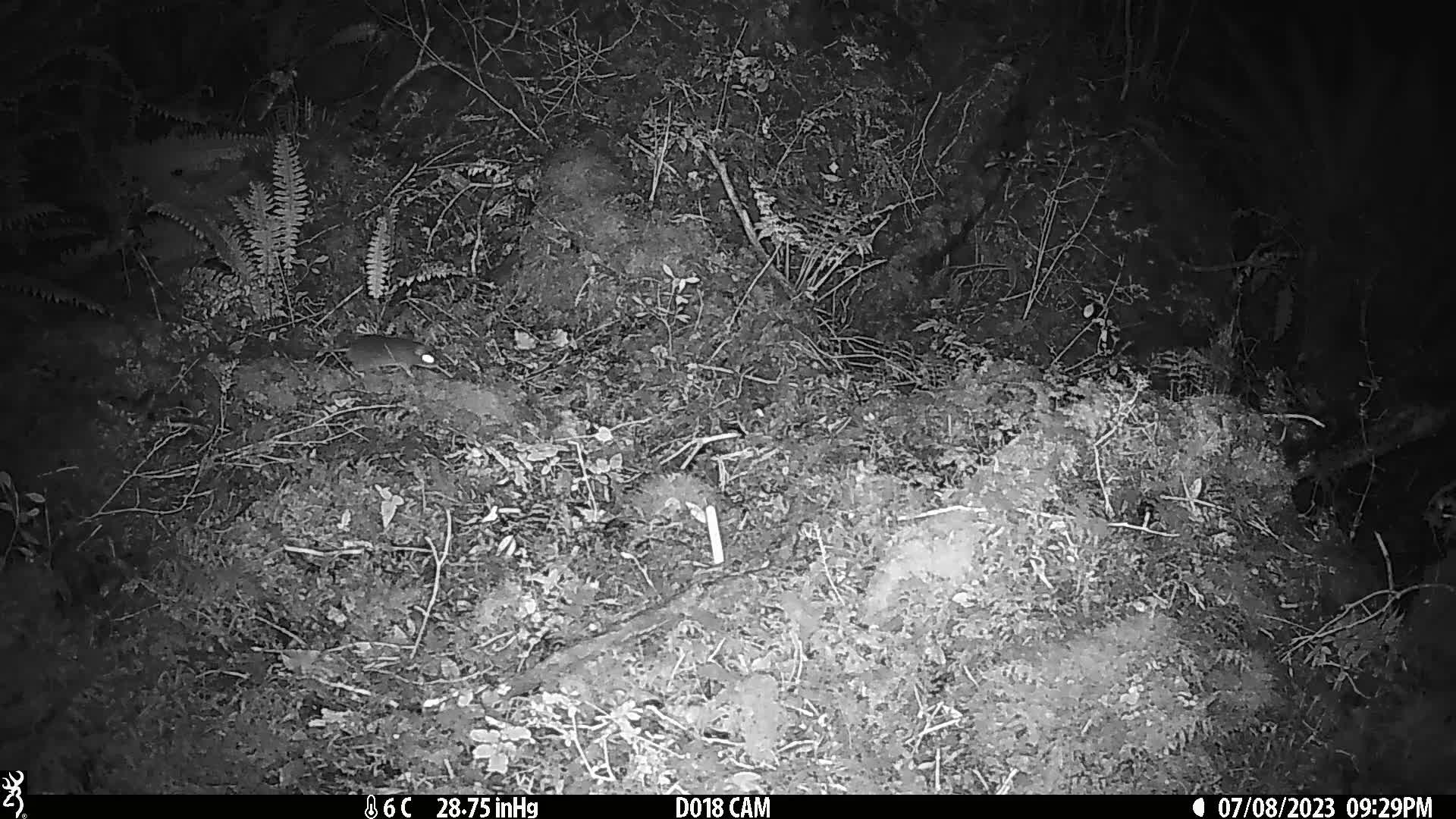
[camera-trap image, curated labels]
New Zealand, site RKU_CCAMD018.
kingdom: Animalia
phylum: Chordata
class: Mammalia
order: Rodentia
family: Muridae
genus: Rattus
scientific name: Rattus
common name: rat